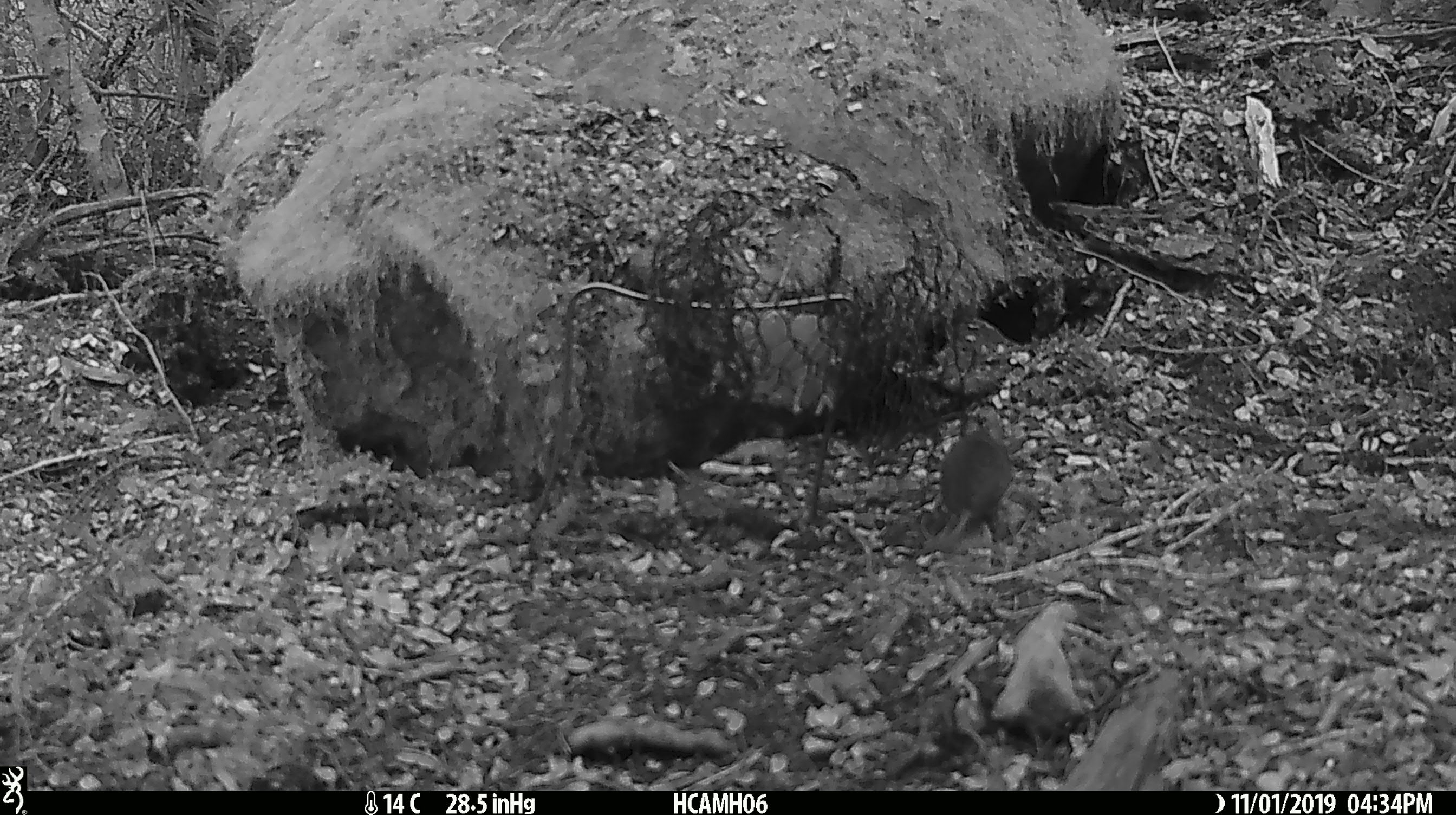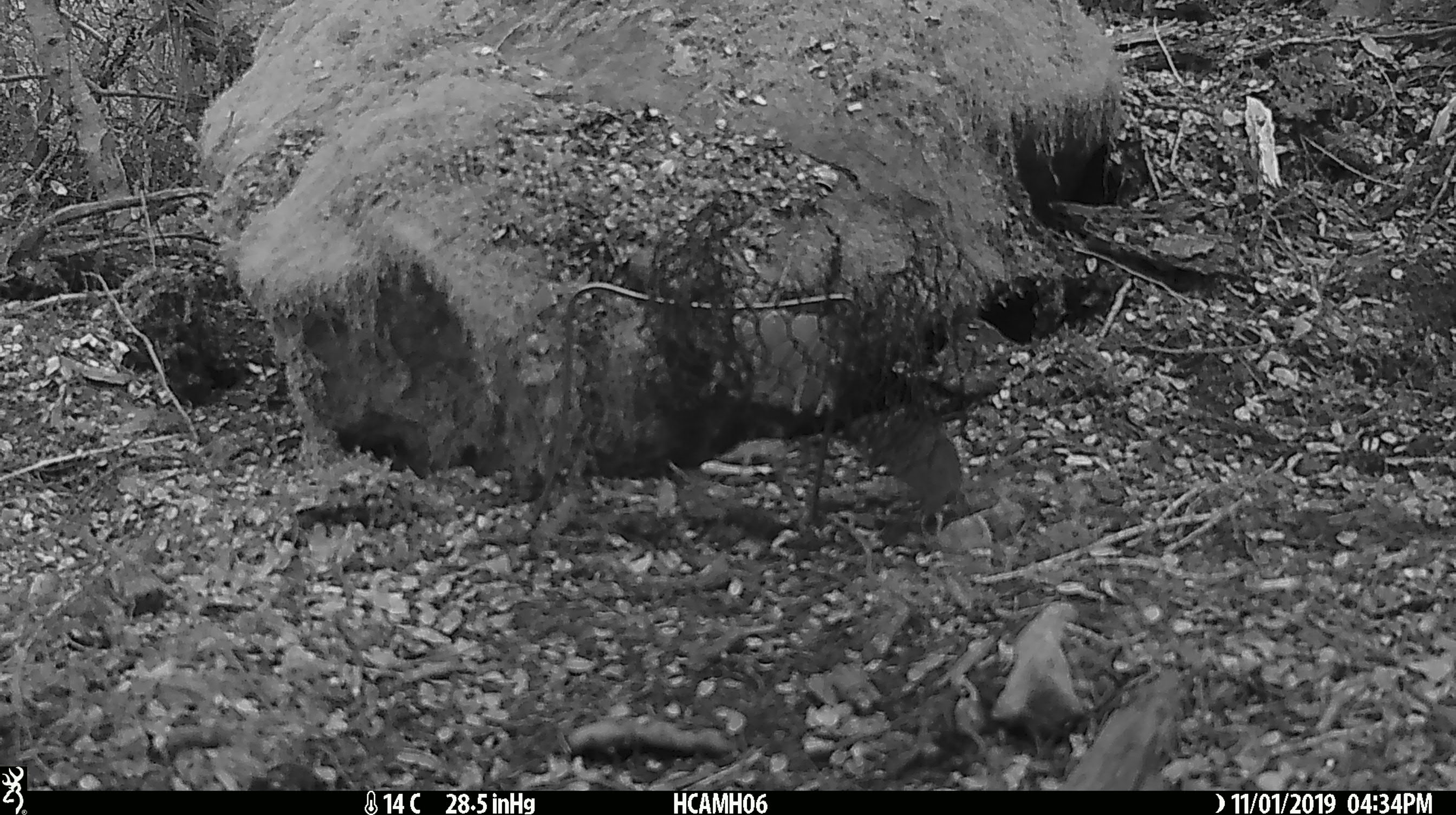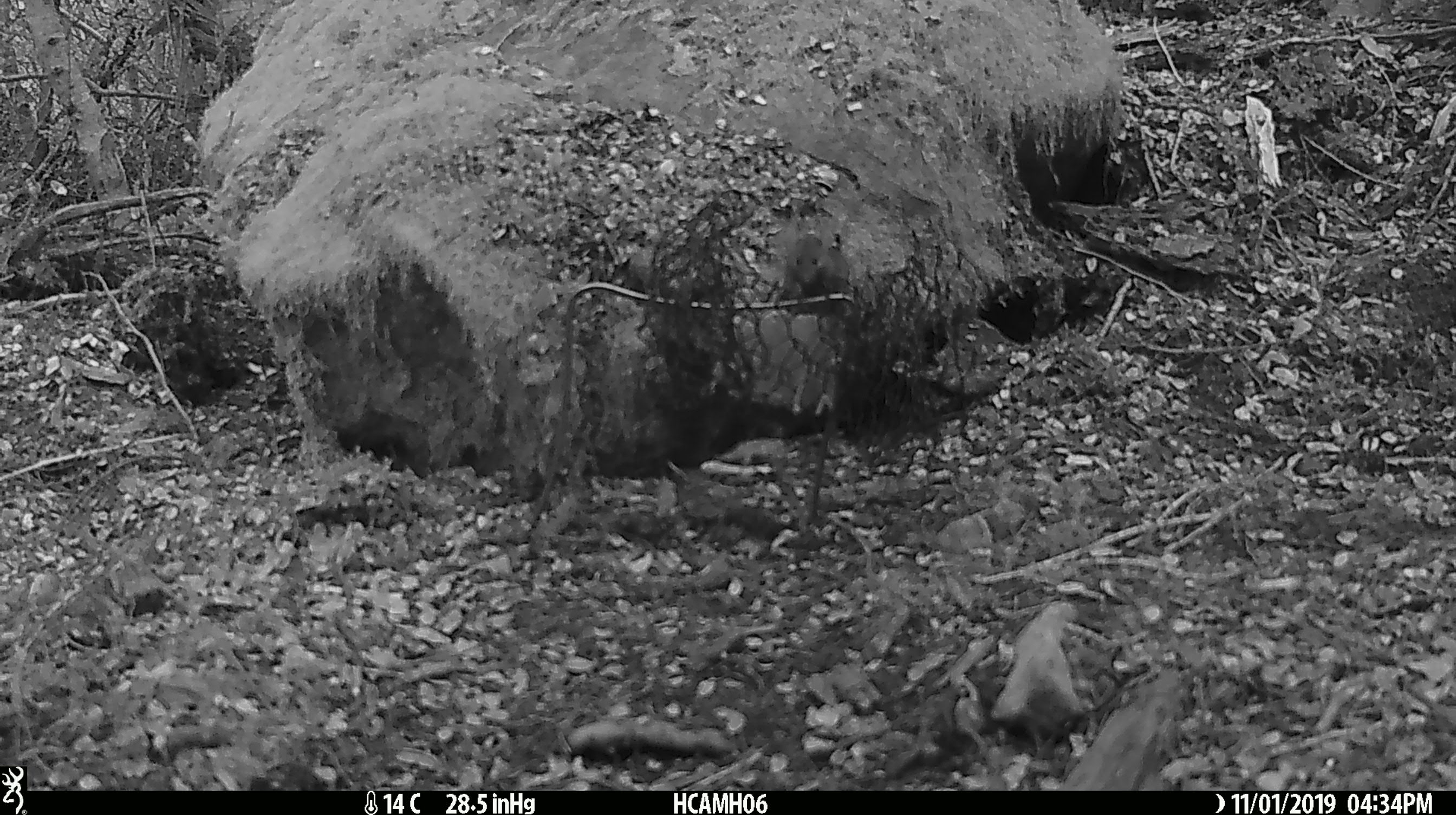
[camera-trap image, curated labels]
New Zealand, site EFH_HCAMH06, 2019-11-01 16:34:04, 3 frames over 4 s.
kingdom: Animalia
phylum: Chordata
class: Mammalia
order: Rodentia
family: Muridae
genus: Mus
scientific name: Mus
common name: mouse